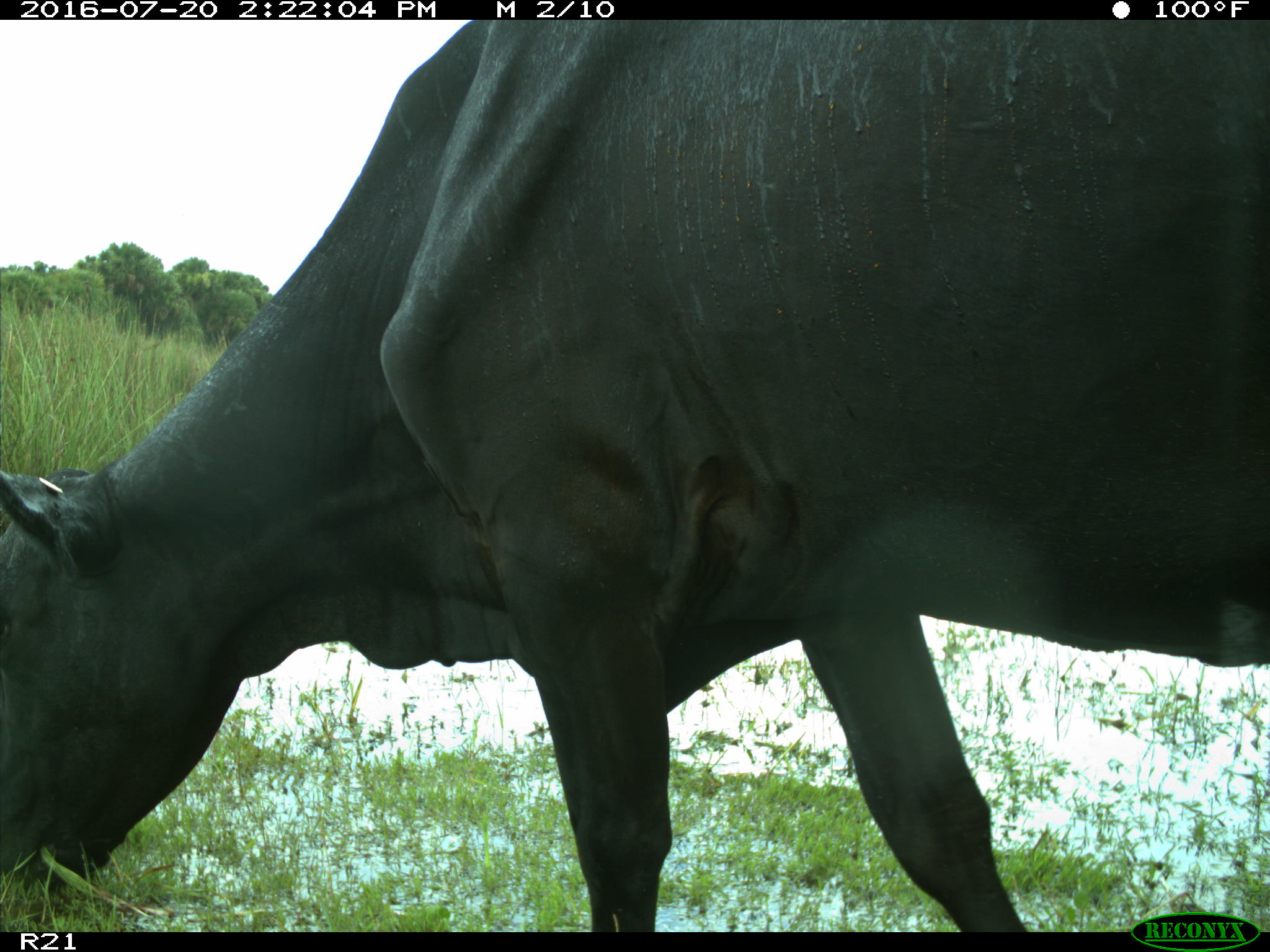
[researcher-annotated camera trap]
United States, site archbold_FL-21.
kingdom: Animalia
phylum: Chordata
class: Mammalia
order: Artiodactyla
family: Bovidae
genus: Bos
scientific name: Bos taurus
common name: domestic cow